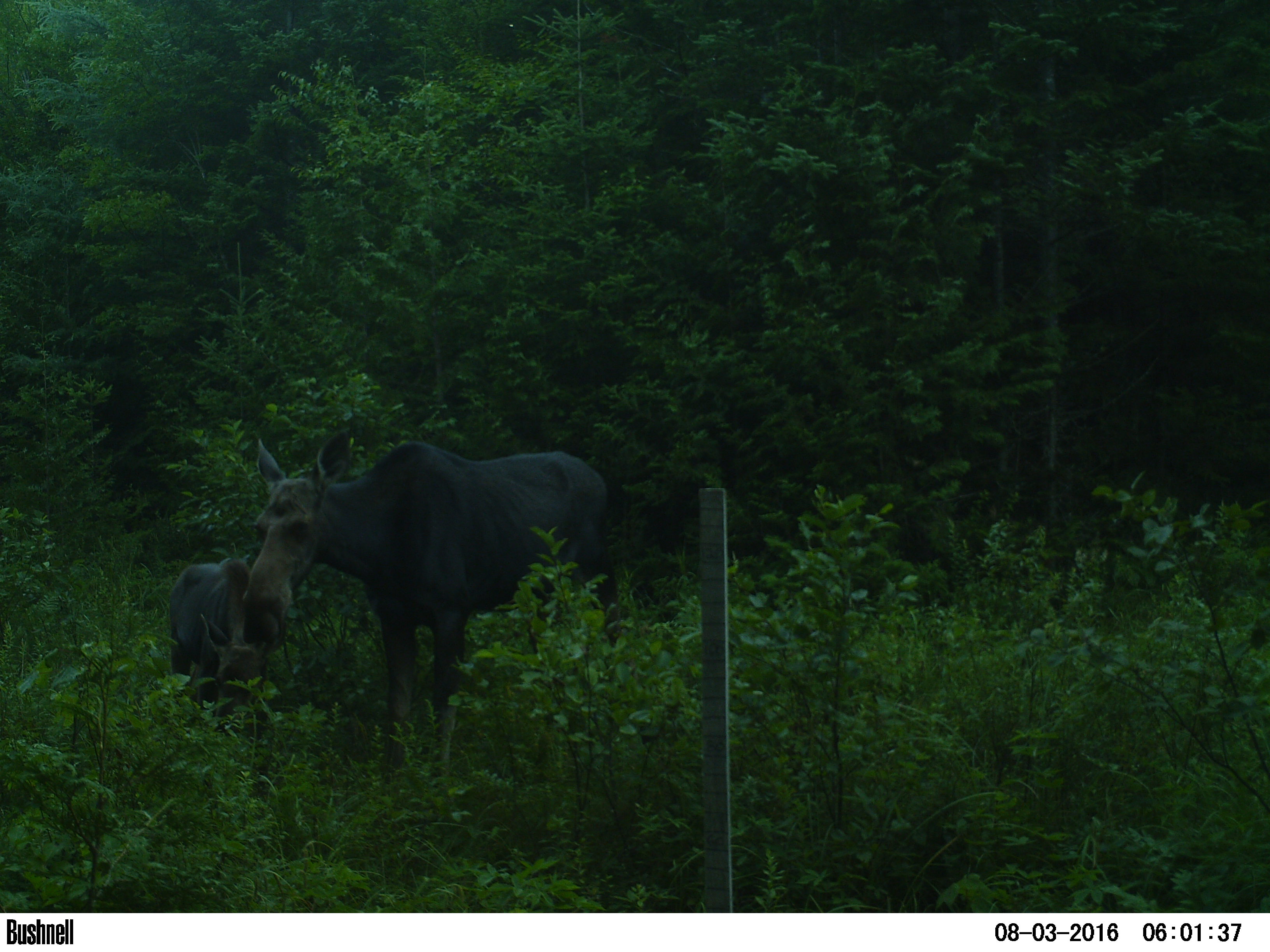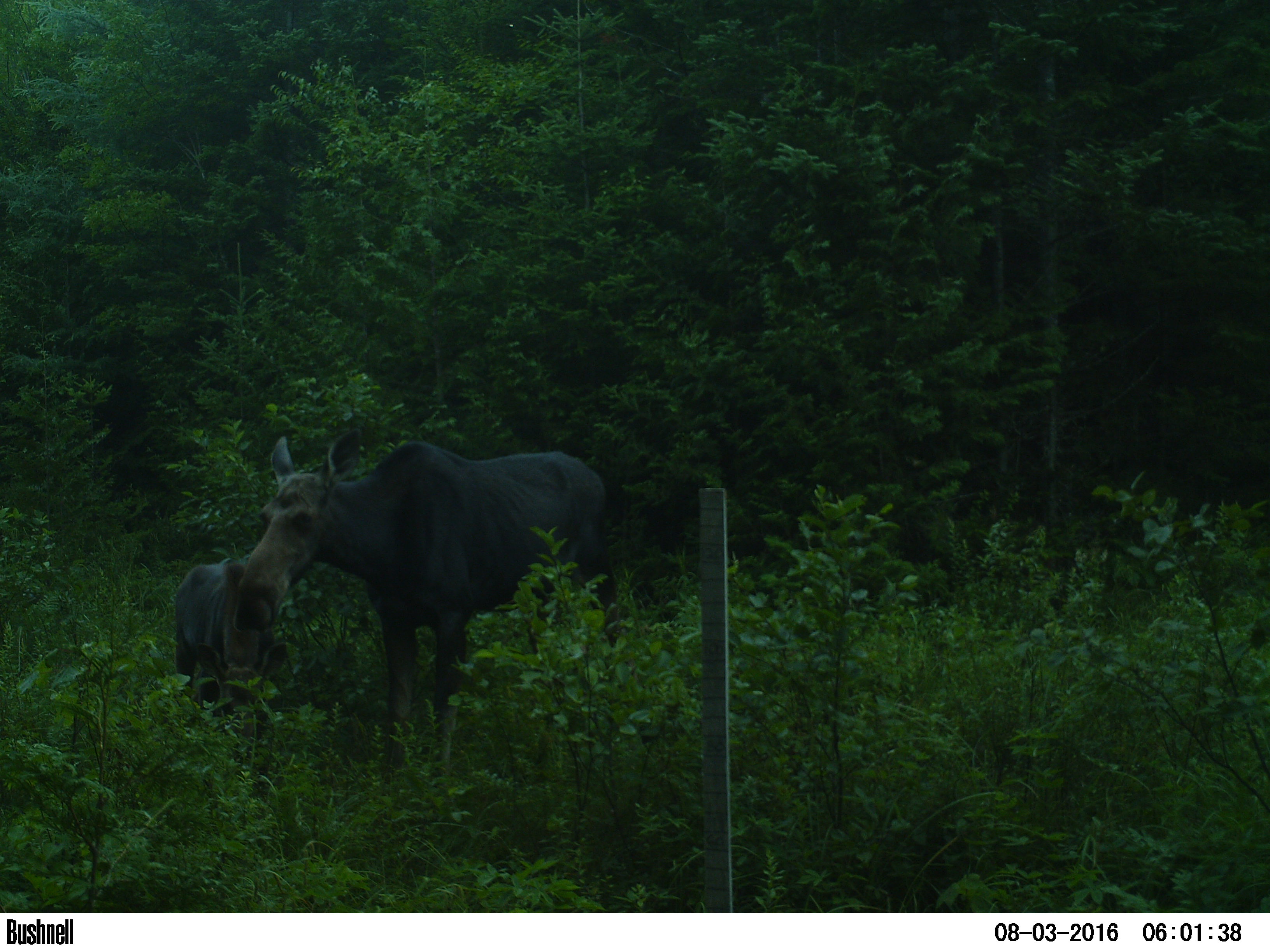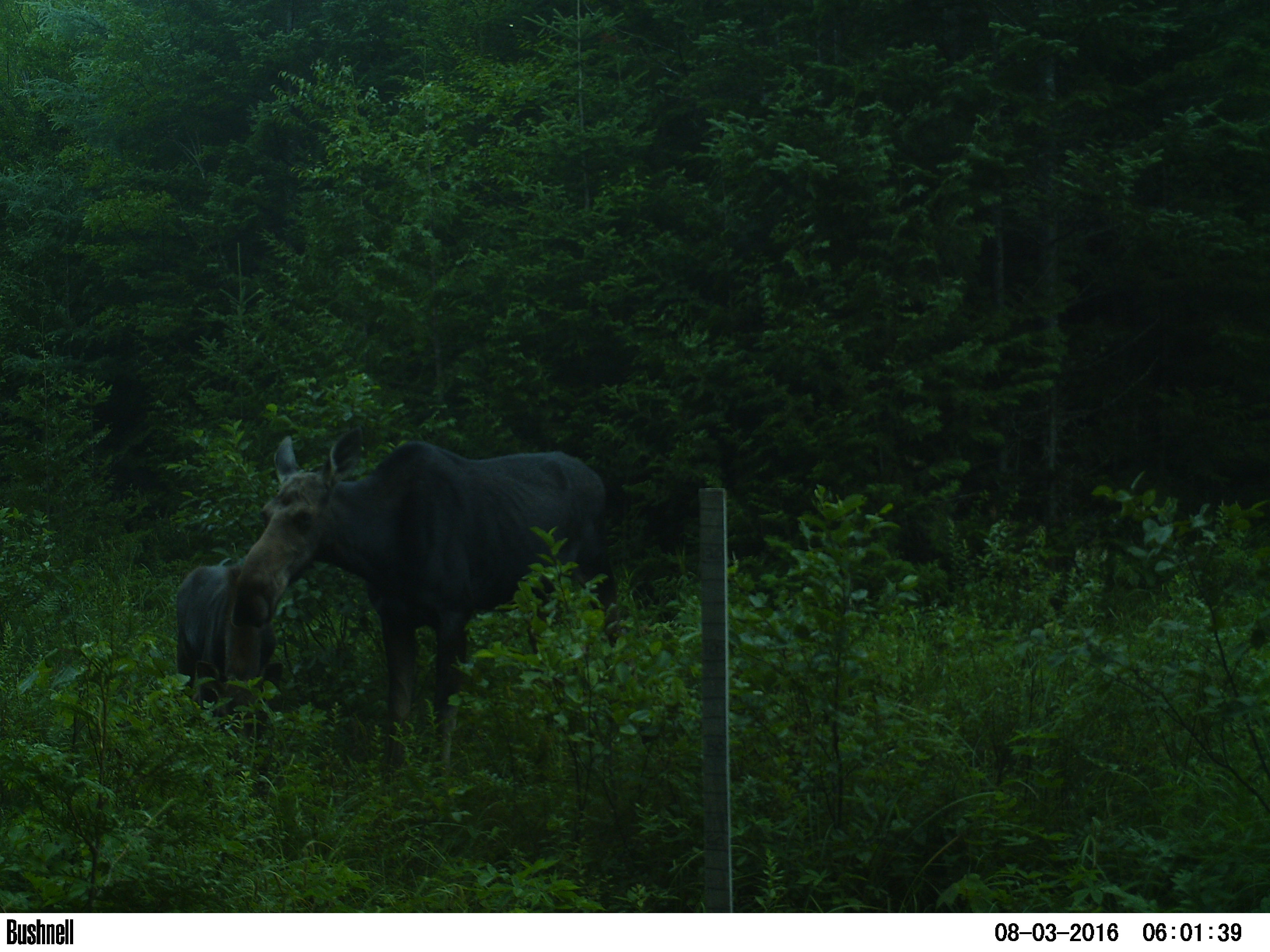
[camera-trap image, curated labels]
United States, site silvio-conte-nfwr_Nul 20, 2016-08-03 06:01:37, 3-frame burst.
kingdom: Animalia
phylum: Chordata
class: Mammalia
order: Artiodactyla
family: Cervidae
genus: Alces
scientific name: Alces alces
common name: moose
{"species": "moose (Alces alces)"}